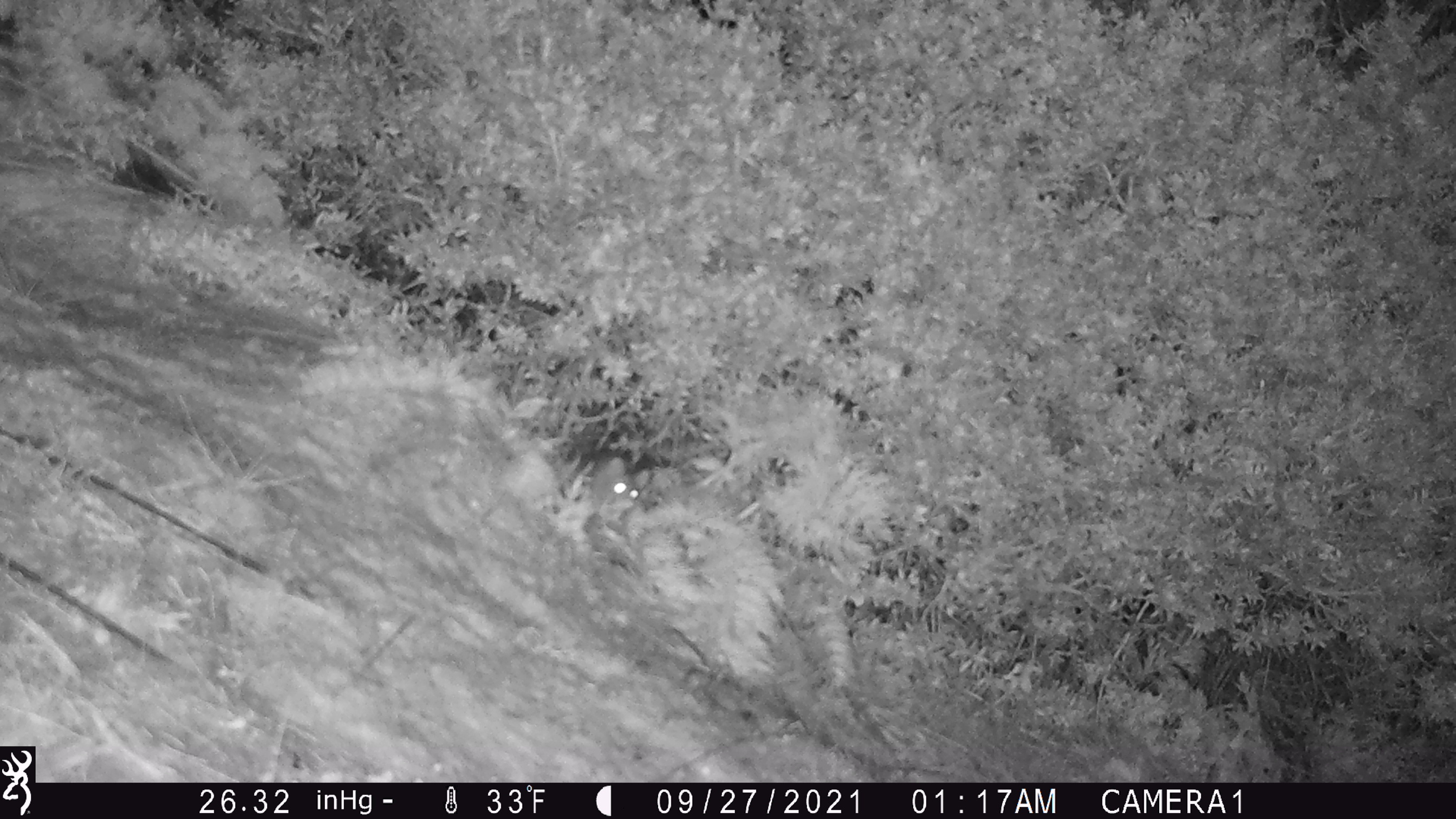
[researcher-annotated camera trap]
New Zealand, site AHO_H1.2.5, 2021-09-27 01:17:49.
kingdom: Animalia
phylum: Chordata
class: Mammalia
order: Rodentia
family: Muridae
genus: Mus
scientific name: Mus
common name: mouse